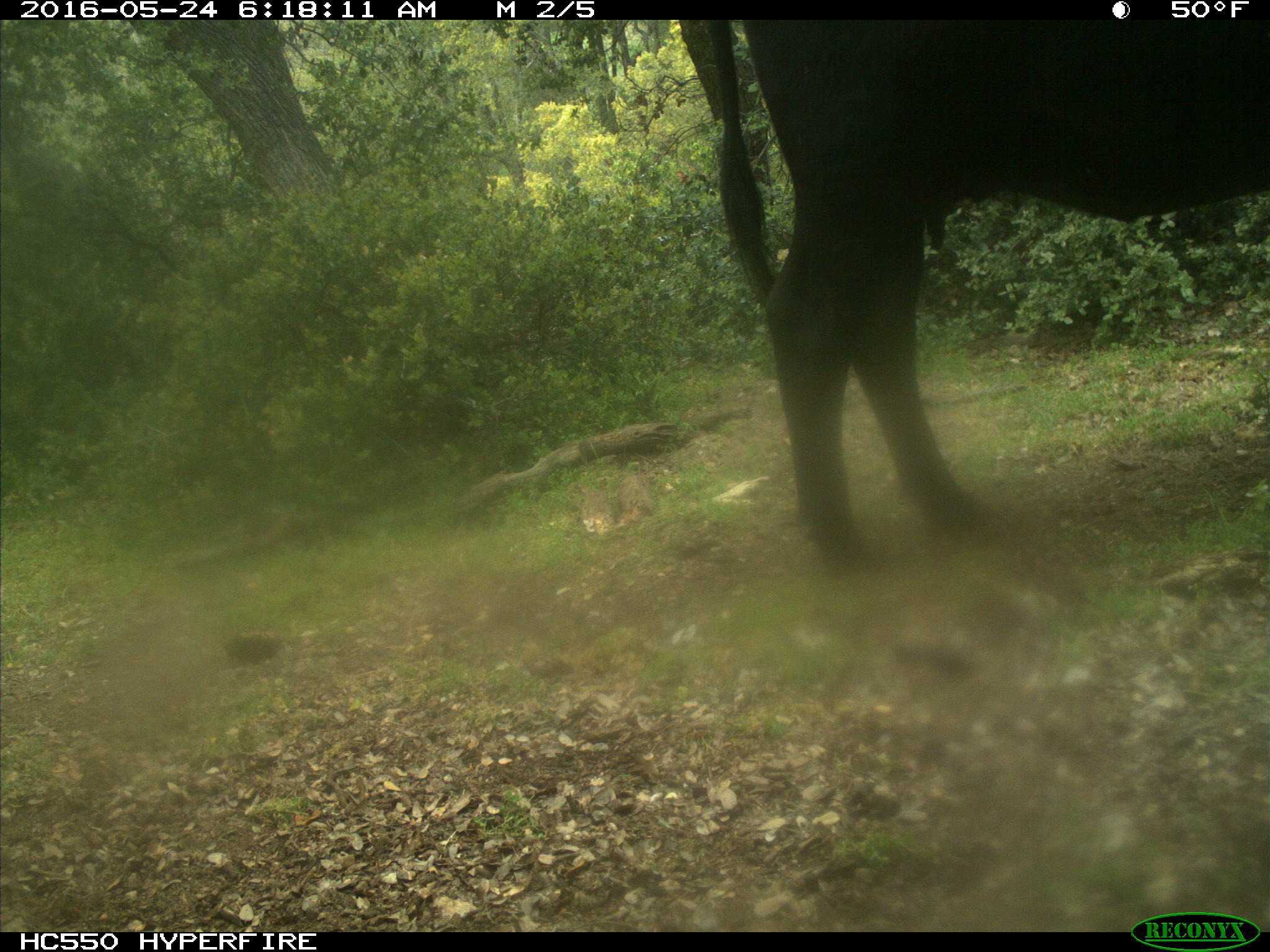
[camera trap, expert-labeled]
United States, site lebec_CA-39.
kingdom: Animalia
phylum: Chordata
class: Mammalia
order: Artiodactyla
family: Bovidae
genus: Bos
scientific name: Bos taurus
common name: domestic cow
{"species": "Bos taurus (domestic cow)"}